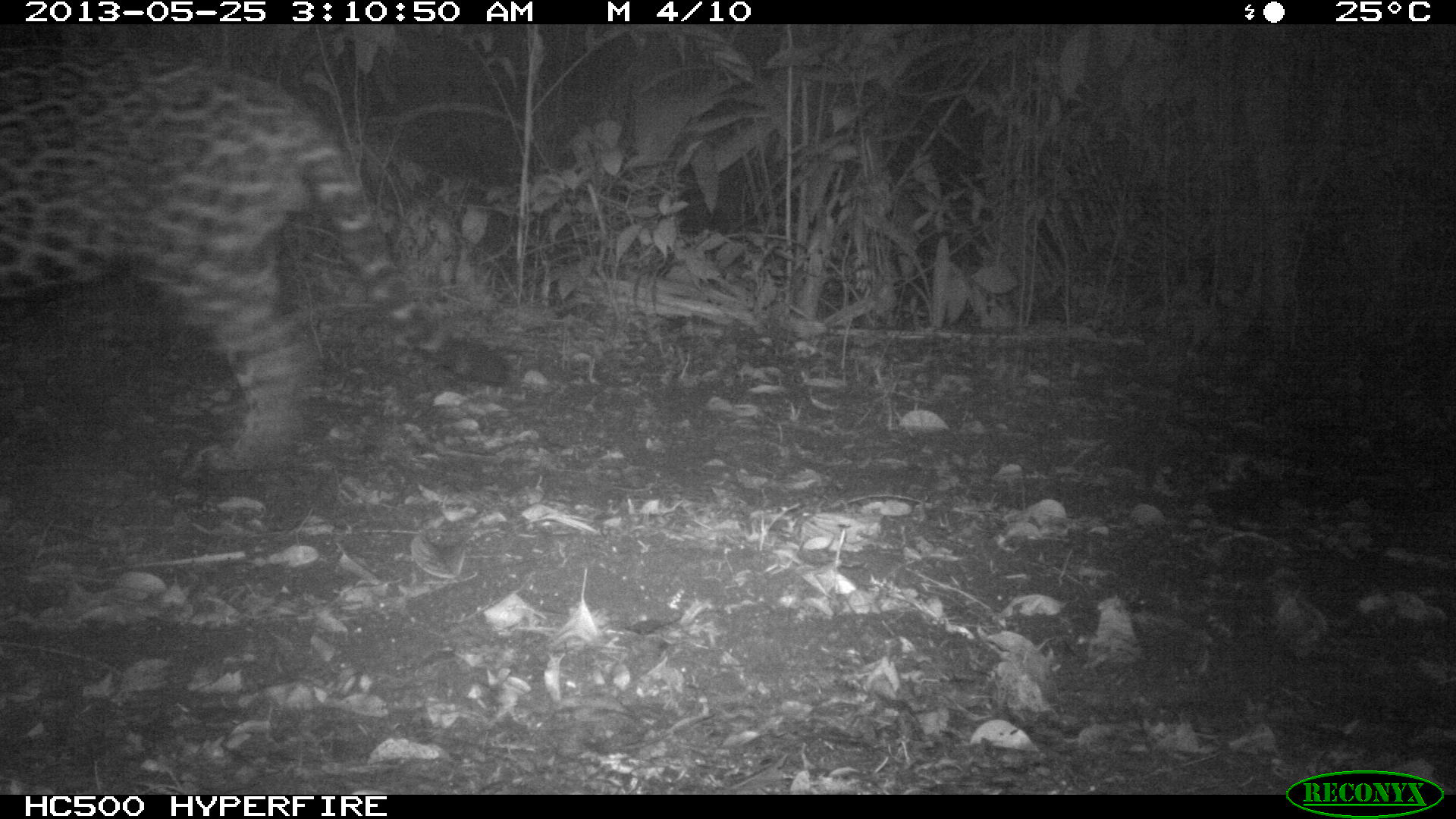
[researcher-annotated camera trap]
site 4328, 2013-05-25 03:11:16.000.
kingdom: Animalia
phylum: Chordata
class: Mammalia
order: Carnivora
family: Felidae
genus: Panthera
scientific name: Panthera onca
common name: jaguar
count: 1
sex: male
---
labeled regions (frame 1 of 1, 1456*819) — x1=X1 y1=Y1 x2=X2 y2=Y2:
panthera onca: x1=0 y1=35 x2=510 y2=472